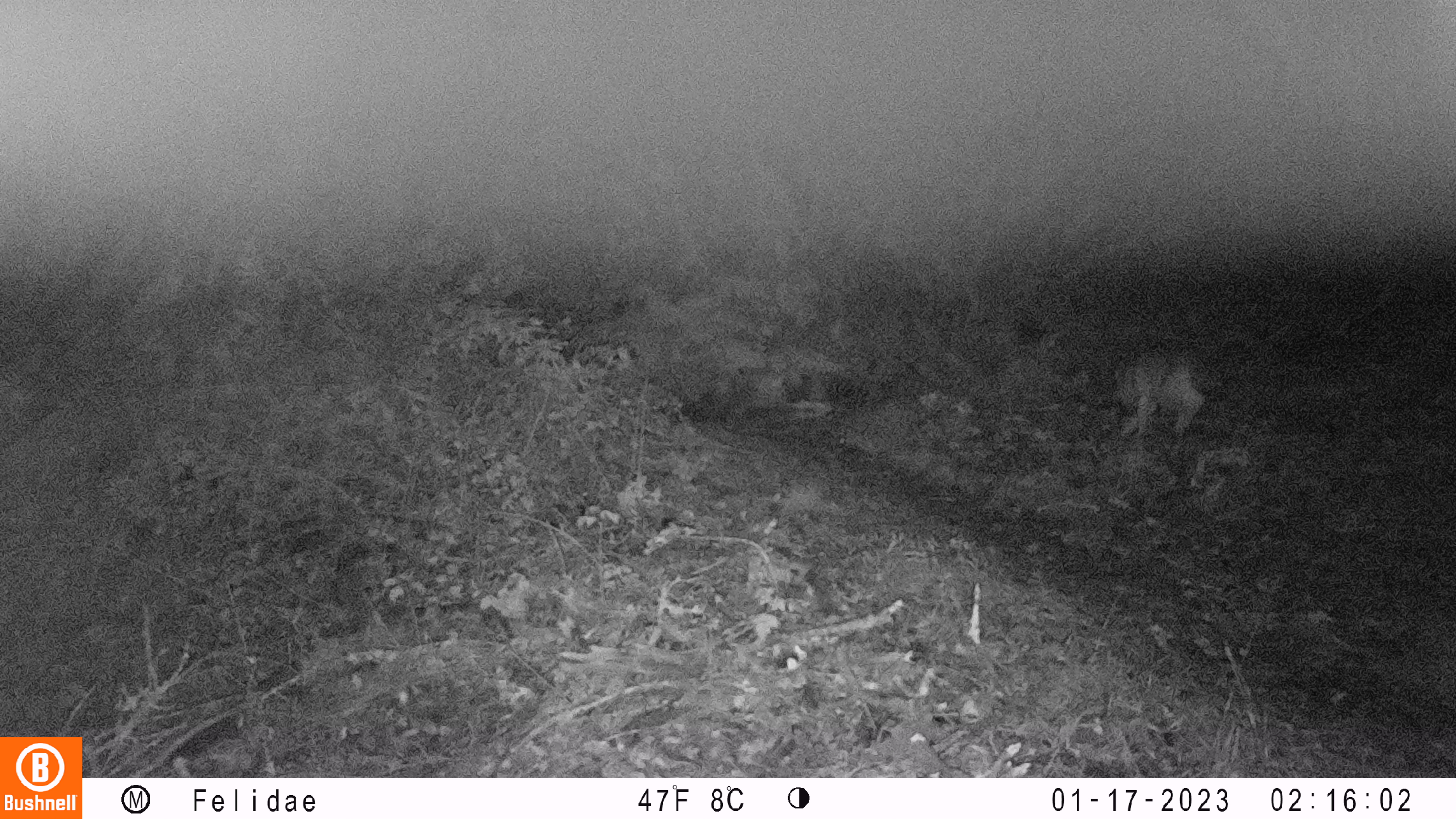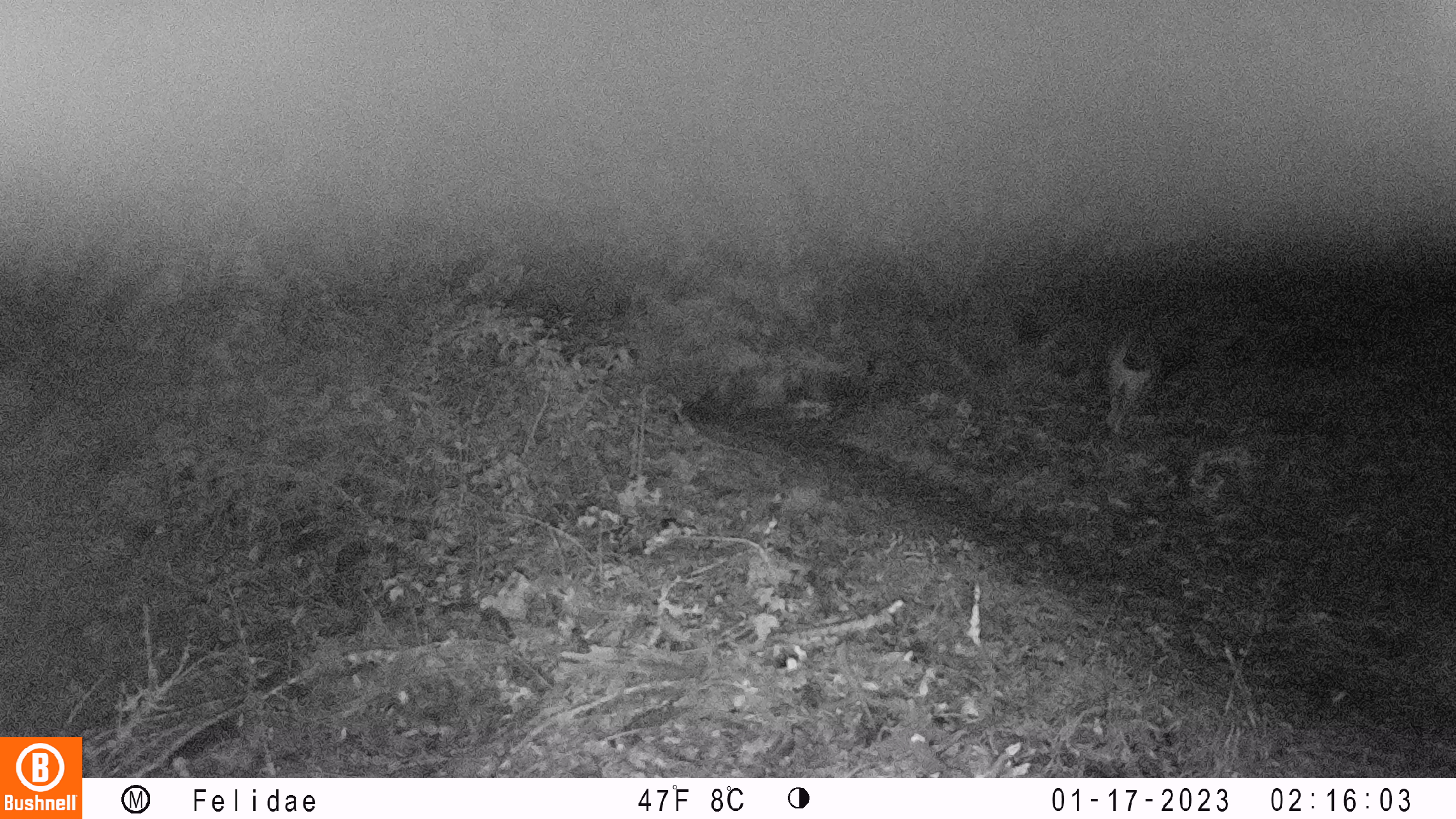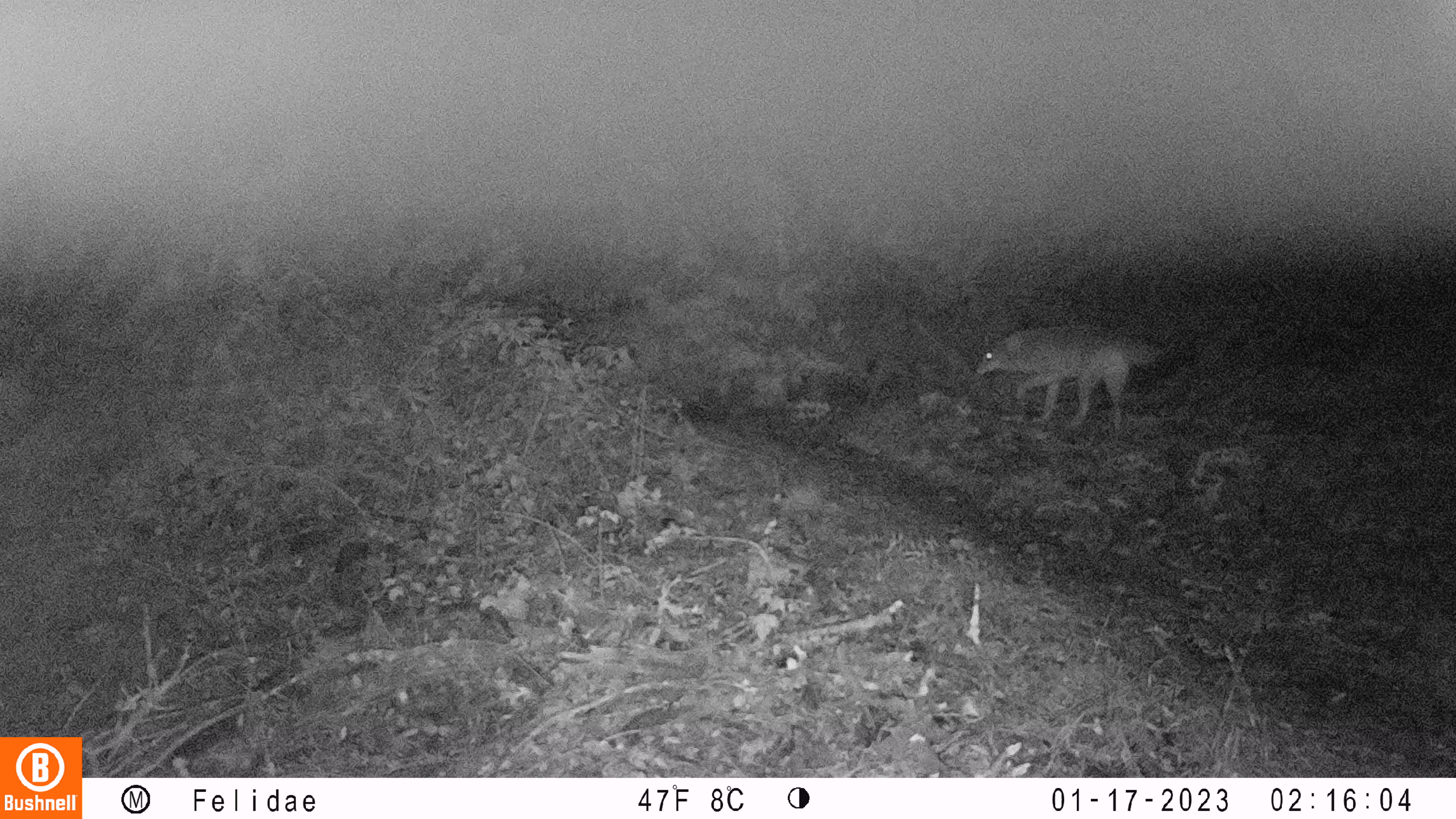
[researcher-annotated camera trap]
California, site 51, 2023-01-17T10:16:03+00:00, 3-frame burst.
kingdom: Animalia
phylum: Chordata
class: Mammalia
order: Carnivora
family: Canidae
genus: Canis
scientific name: Canis latrans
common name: coyote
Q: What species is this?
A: Coyote (Canis latrans).